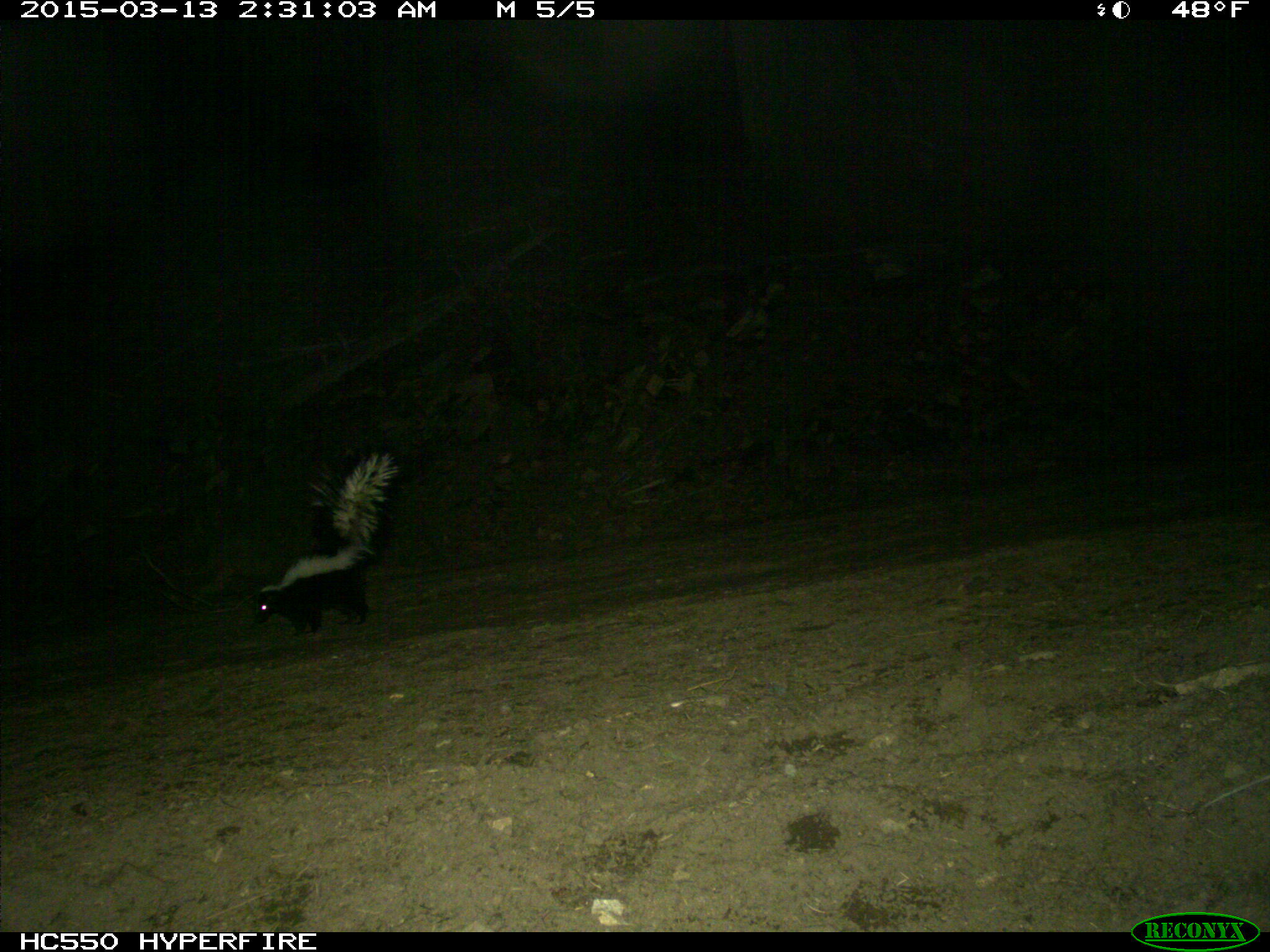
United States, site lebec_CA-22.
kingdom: Animalia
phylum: Chordata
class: Mammalia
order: Carnivora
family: Mephitidae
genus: Mephitis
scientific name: Mephitis mephitis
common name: striped skunk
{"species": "Mephitis mephitis (striped skunk)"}